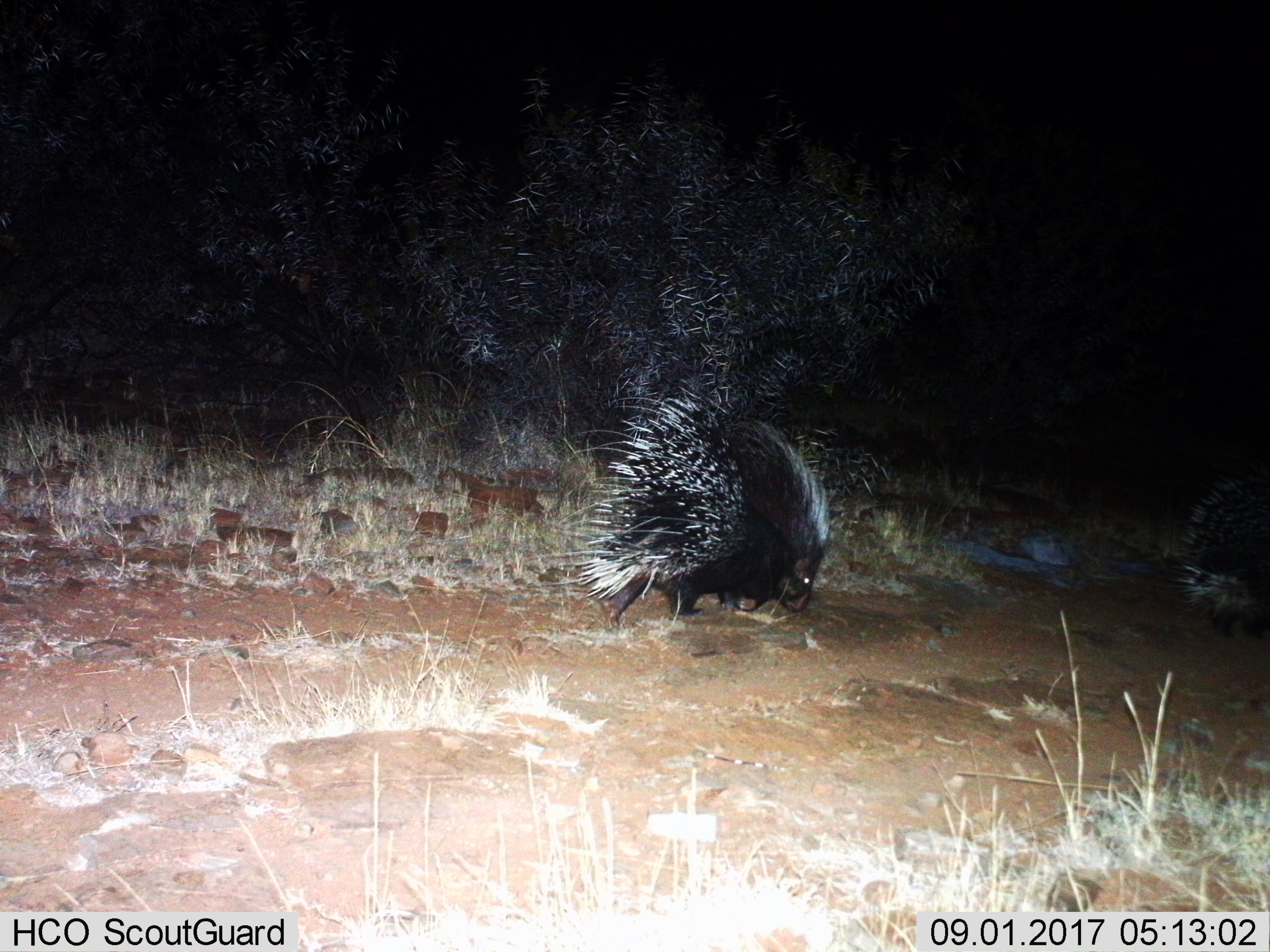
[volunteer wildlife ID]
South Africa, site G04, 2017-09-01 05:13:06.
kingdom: Animalia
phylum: Chordata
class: Mammalia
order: Rodentia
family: Hystricidae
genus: Hystrix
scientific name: Hystrix africaeaustralis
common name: cape porcupine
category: porcupine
Porcupine (cape porcupine) (Hystrix africaeaustralis), count 1. Behavior (volunteer vote fractions): standing 0%, resting 10%, moving 90%, interacting 10%. Young present (vote fraction): 0%. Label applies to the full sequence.